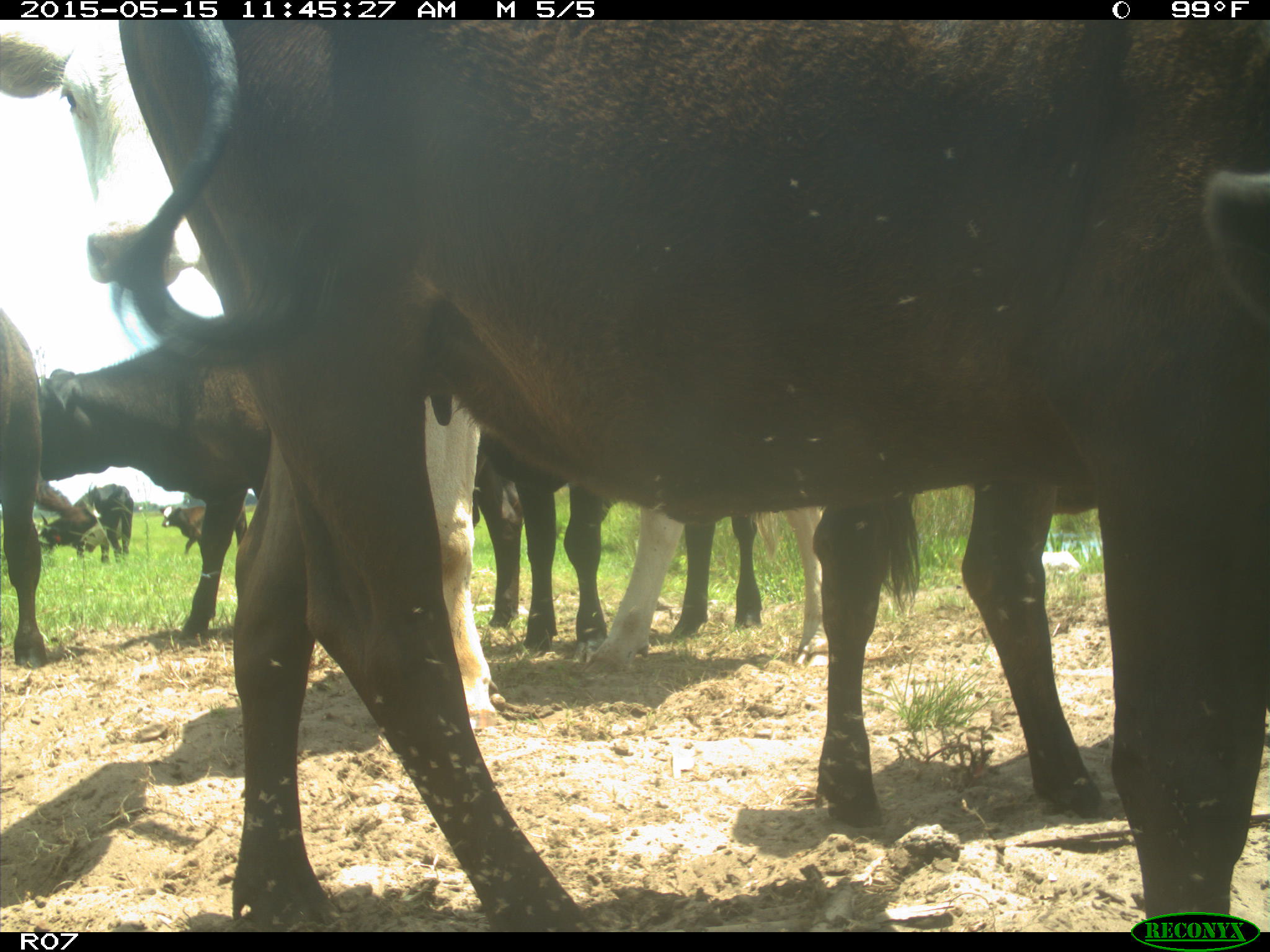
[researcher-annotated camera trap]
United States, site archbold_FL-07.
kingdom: Animalia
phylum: Chordata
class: Mammalia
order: Artiodactyla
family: Bovidae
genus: Bos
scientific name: Bos taurus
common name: domestic cow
Bos taurus (domestic cow).